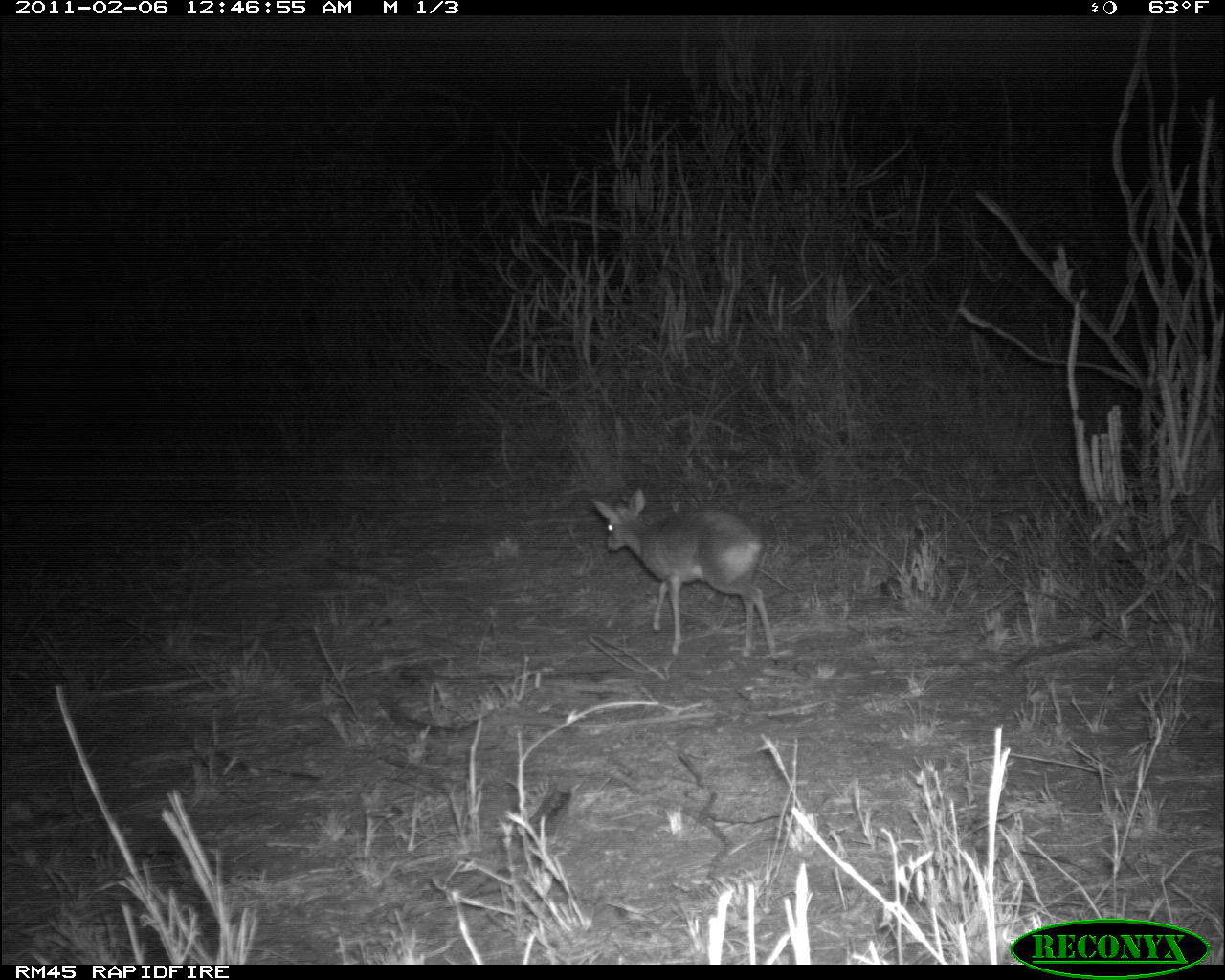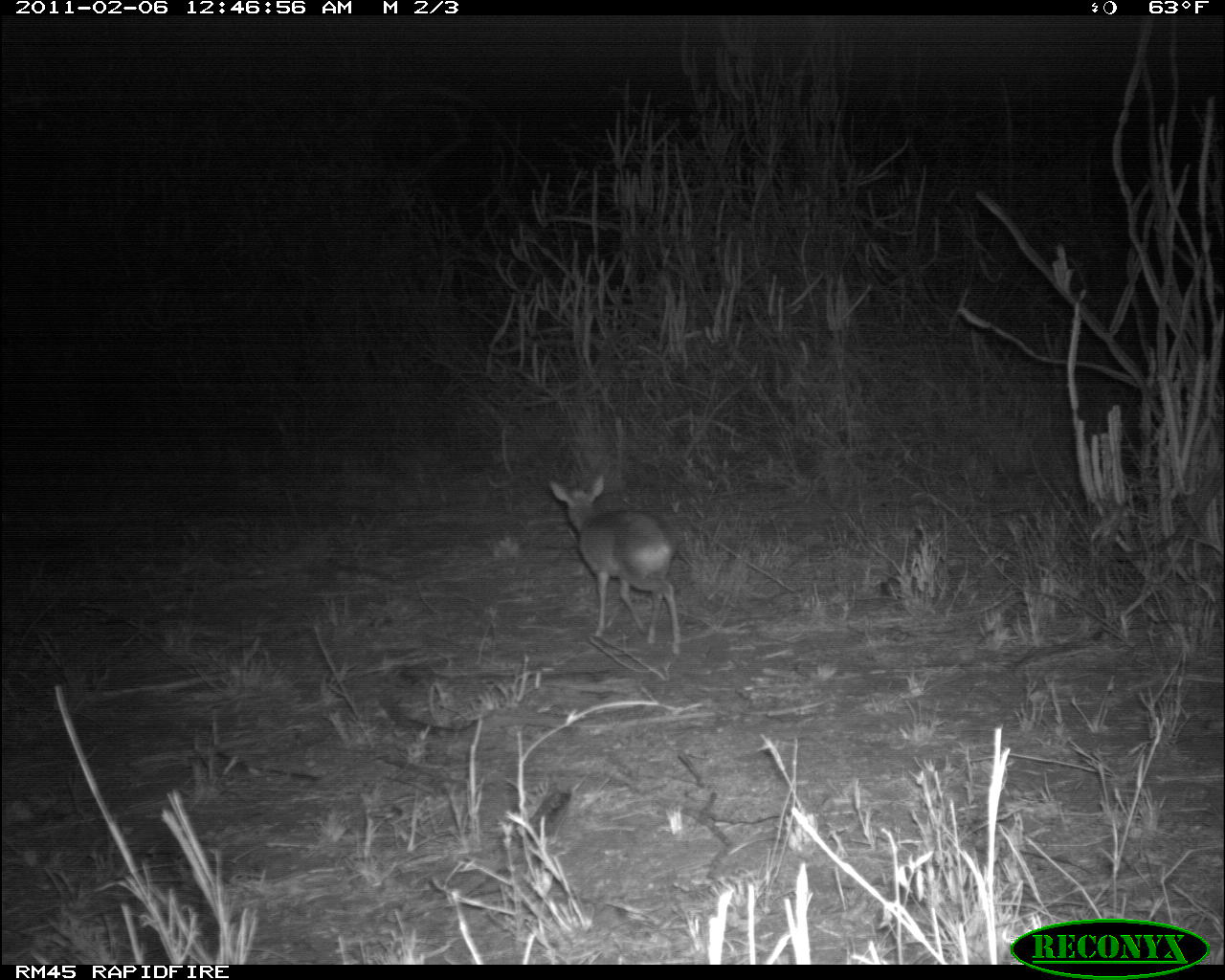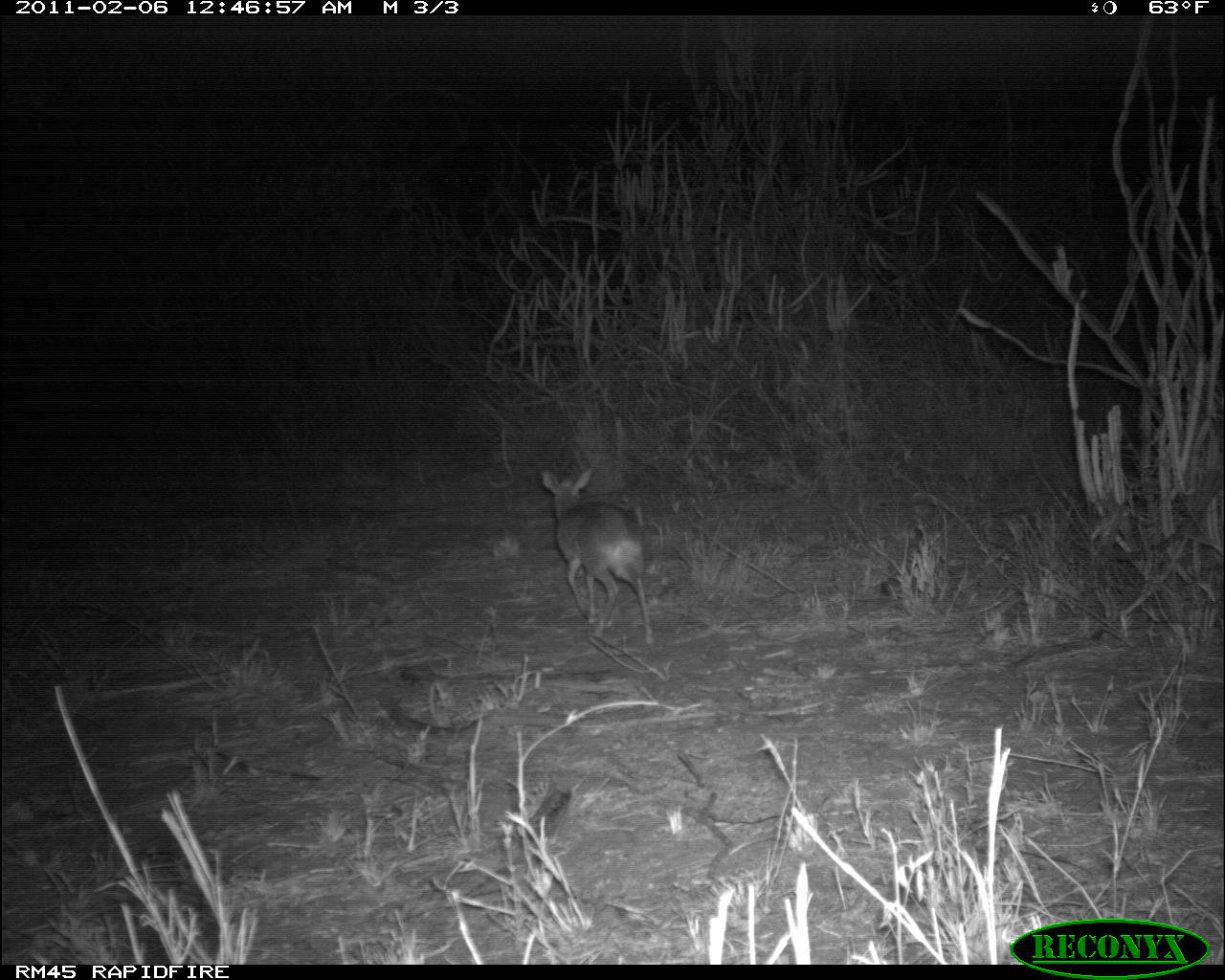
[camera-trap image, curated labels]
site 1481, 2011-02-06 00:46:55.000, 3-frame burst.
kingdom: Animalia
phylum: Chordata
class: Mammalia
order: Artiodactyla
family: Bovidae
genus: Madoqua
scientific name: Madoqua guentheri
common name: günther's dik-dik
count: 1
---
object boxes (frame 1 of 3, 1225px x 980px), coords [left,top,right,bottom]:
madoqua guentheri: [588,481,780,661]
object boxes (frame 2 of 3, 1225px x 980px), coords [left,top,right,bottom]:
madoqua guentheri: [545,475,682,655]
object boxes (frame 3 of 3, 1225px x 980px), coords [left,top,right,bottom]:
madoqua guentheri: [539,465,653,645]